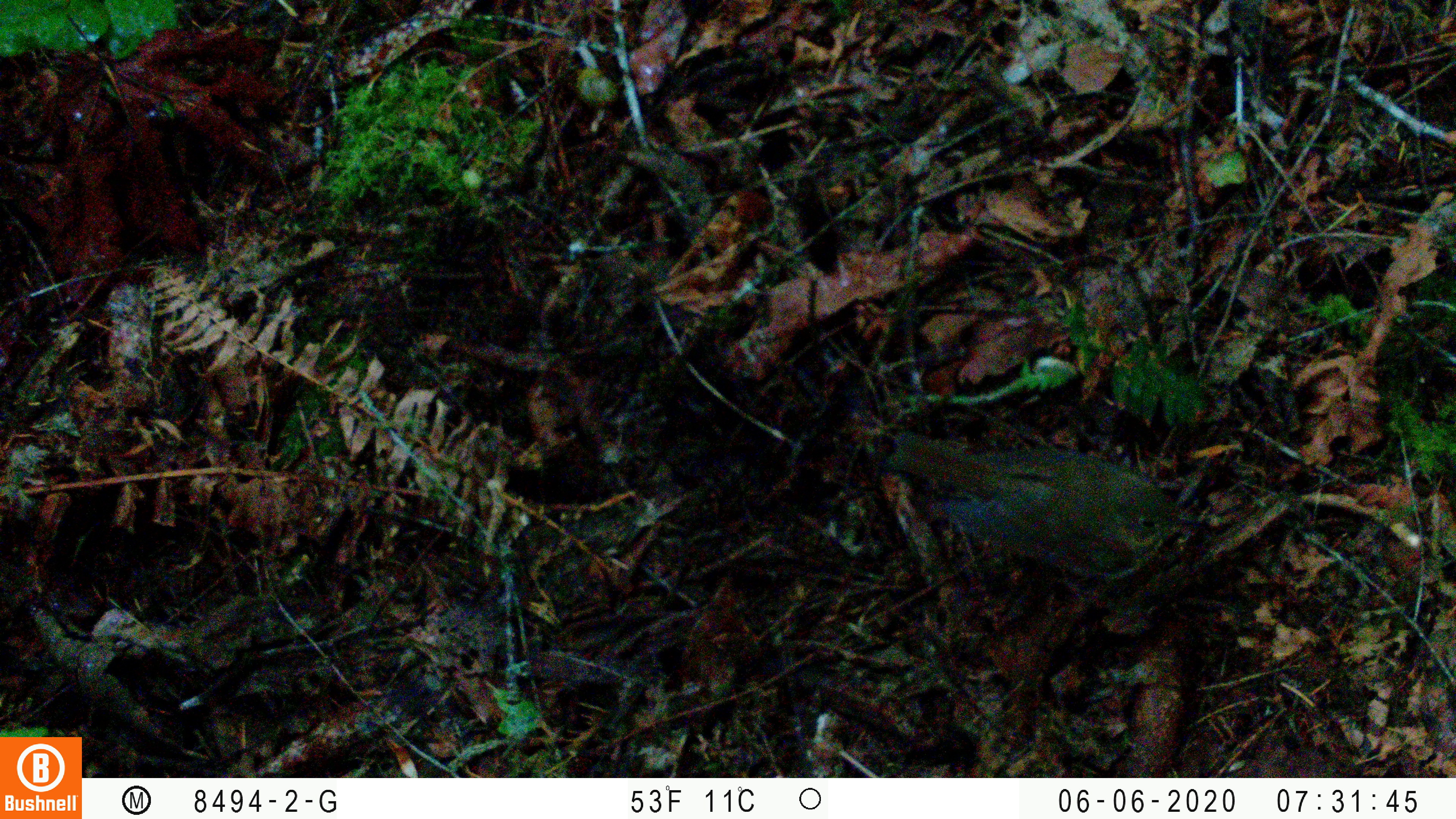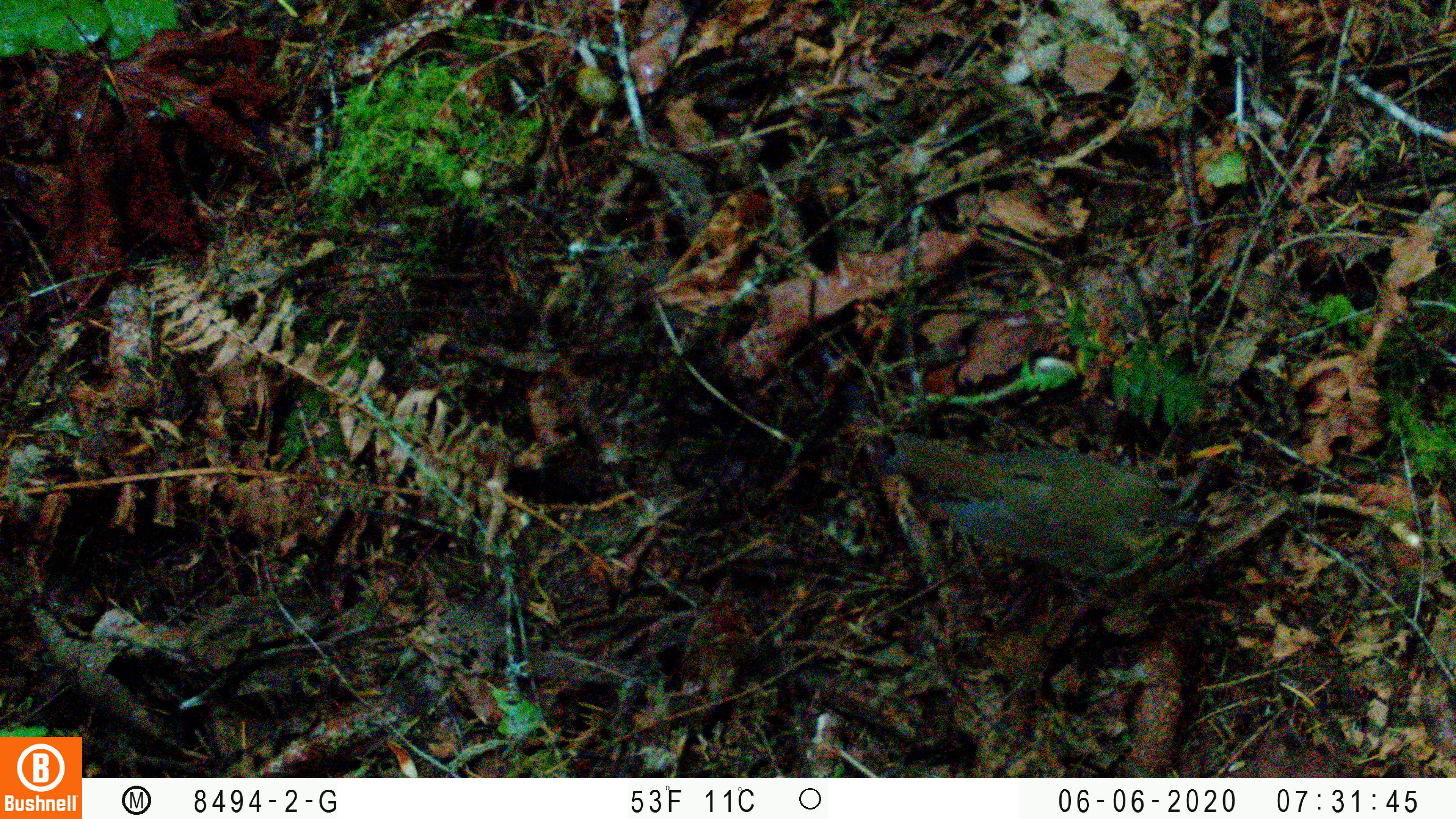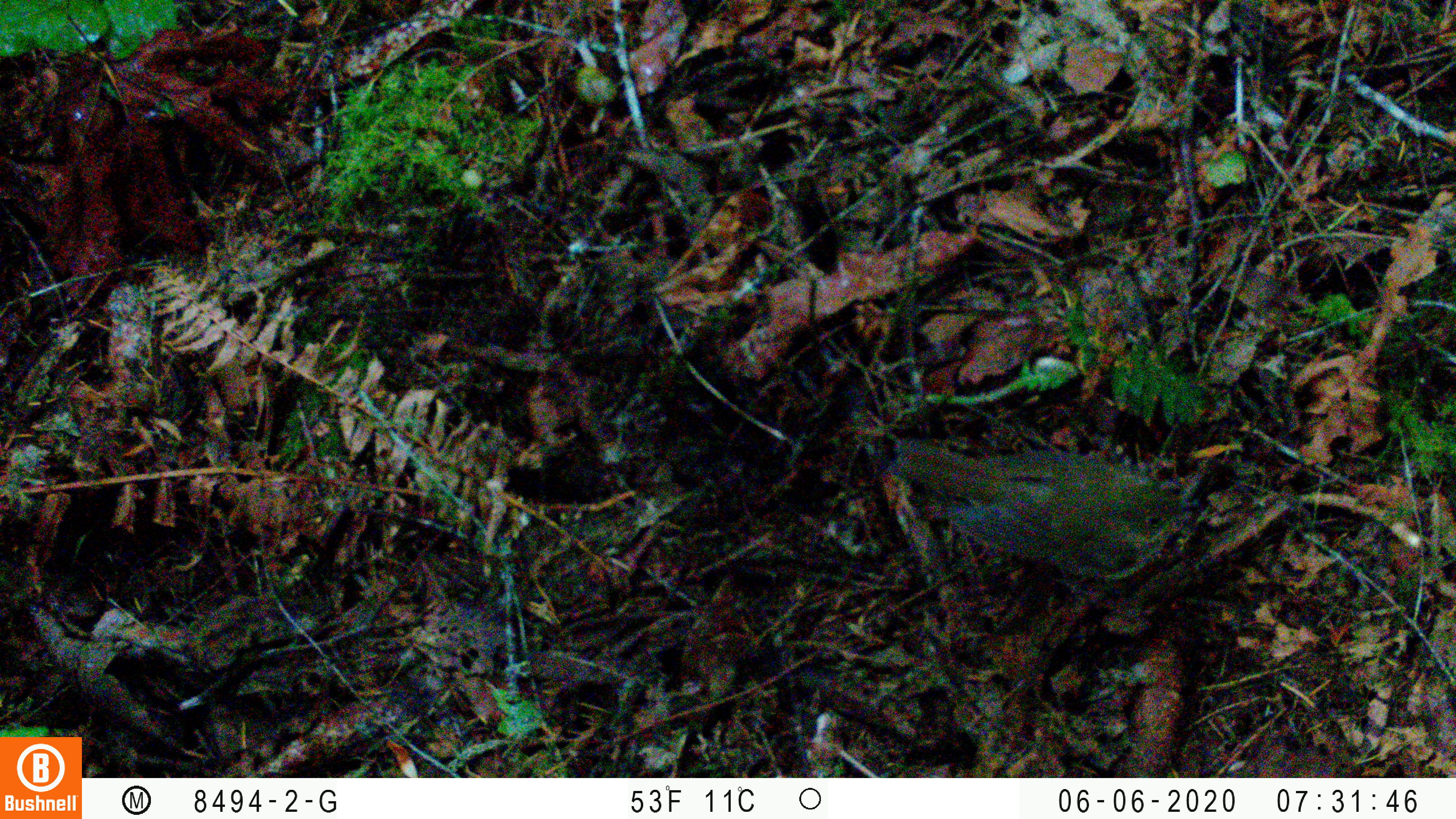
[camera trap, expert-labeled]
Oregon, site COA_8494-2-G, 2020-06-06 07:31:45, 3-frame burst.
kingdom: Animalia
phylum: Chordata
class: Aves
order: Passeriformes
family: Turdidae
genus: Catharus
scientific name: Catharus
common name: brown thrushes and nightingale-thrushes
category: catharus species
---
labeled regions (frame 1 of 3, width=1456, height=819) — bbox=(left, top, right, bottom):
catharus species: bbox=(882, 431, 1197, 589)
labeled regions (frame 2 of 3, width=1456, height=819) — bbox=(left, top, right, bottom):
catharus species: bbox=(884, 428, 1203, 582)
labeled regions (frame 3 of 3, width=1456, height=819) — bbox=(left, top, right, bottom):
catharus species: bbox=(887, 432, 1209, 585)